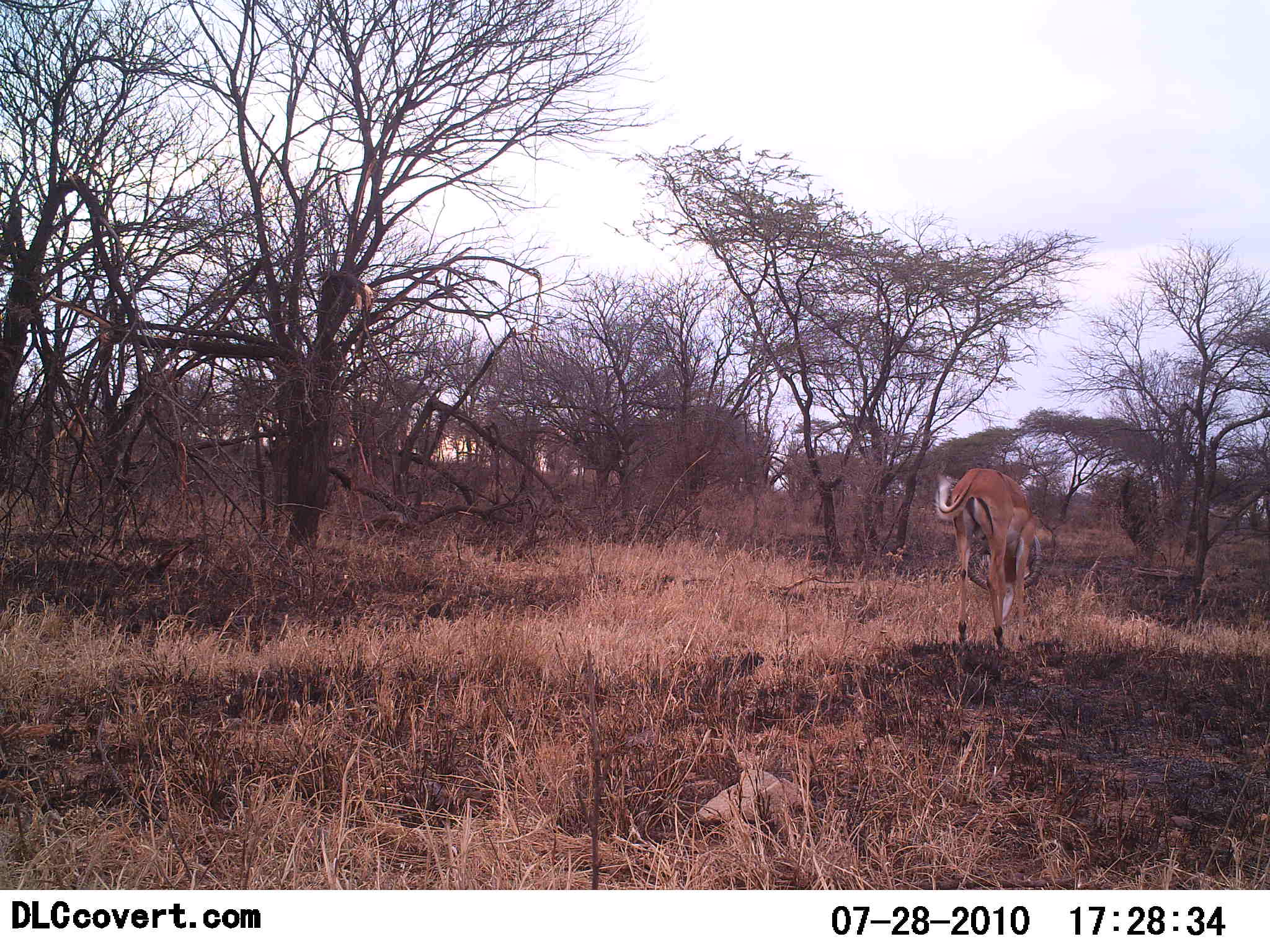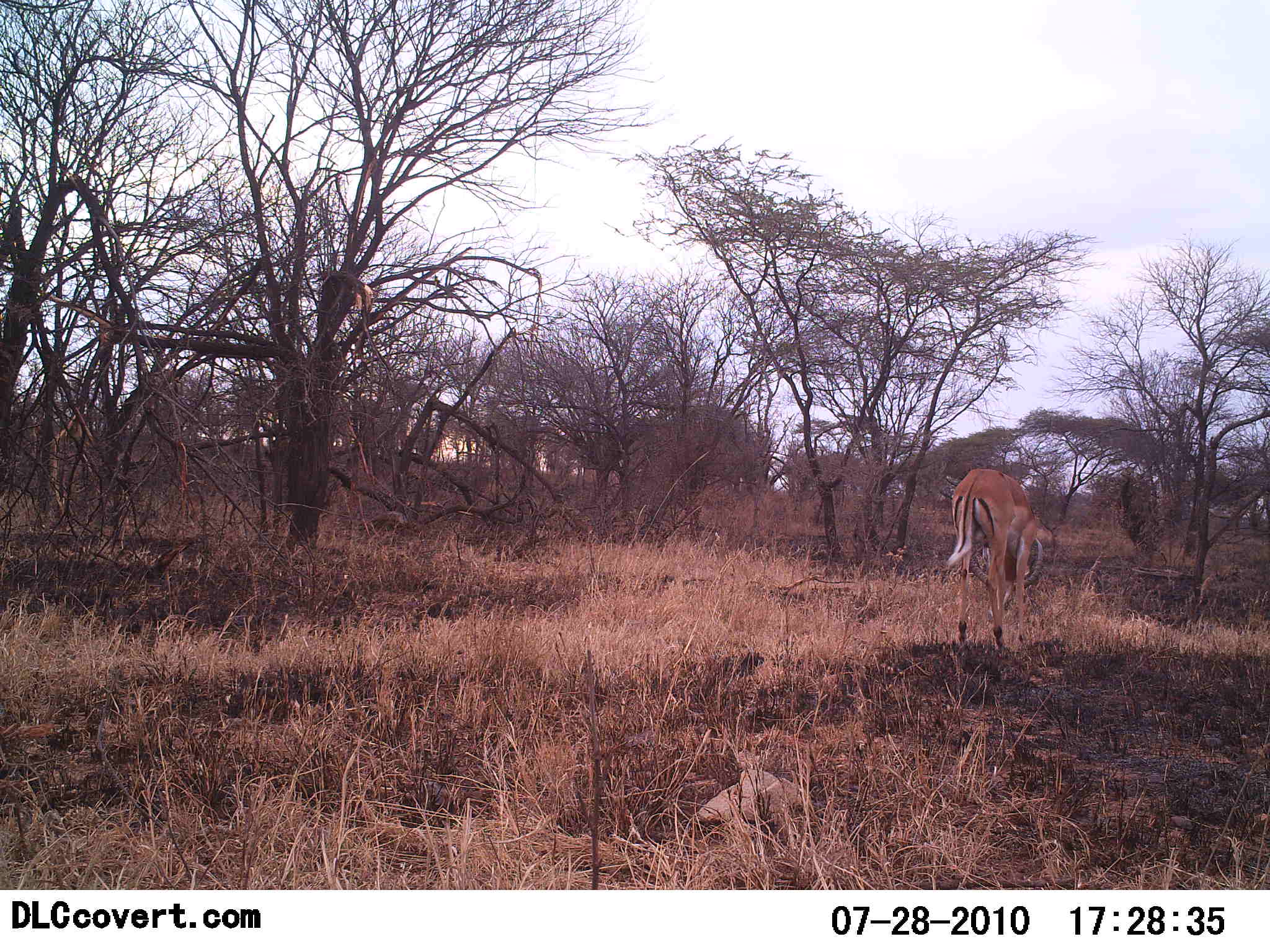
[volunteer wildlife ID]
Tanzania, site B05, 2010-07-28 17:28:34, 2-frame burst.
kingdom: Animalia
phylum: Chordata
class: Mammalia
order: Artiodactyla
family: Bovidae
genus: Aepyceros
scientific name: Aepyceros melampus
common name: impala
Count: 1.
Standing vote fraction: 12%.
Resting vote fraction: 0%.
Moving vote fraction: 6%.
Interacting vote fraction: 0%.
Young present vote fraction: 0%.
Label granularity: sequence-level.